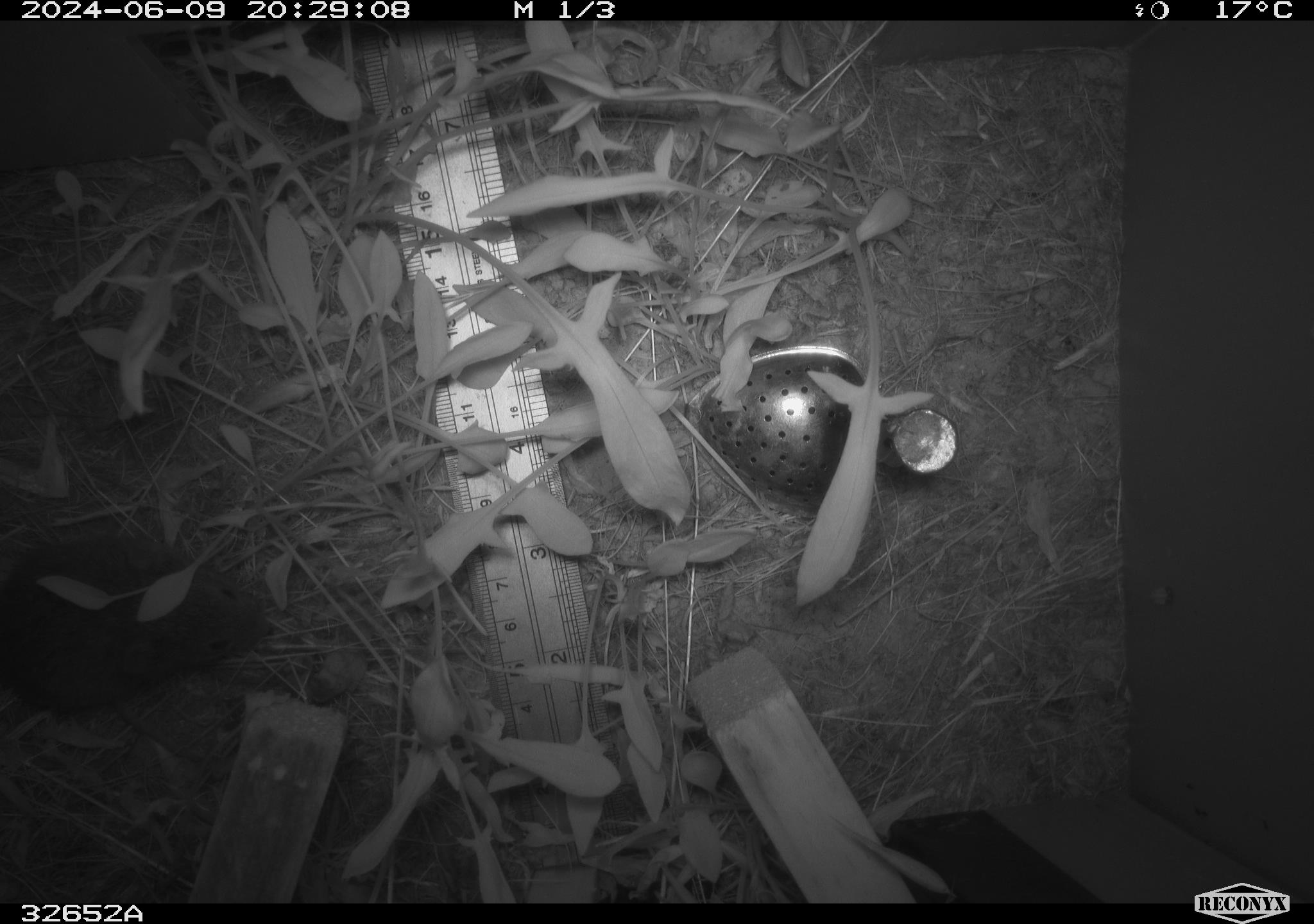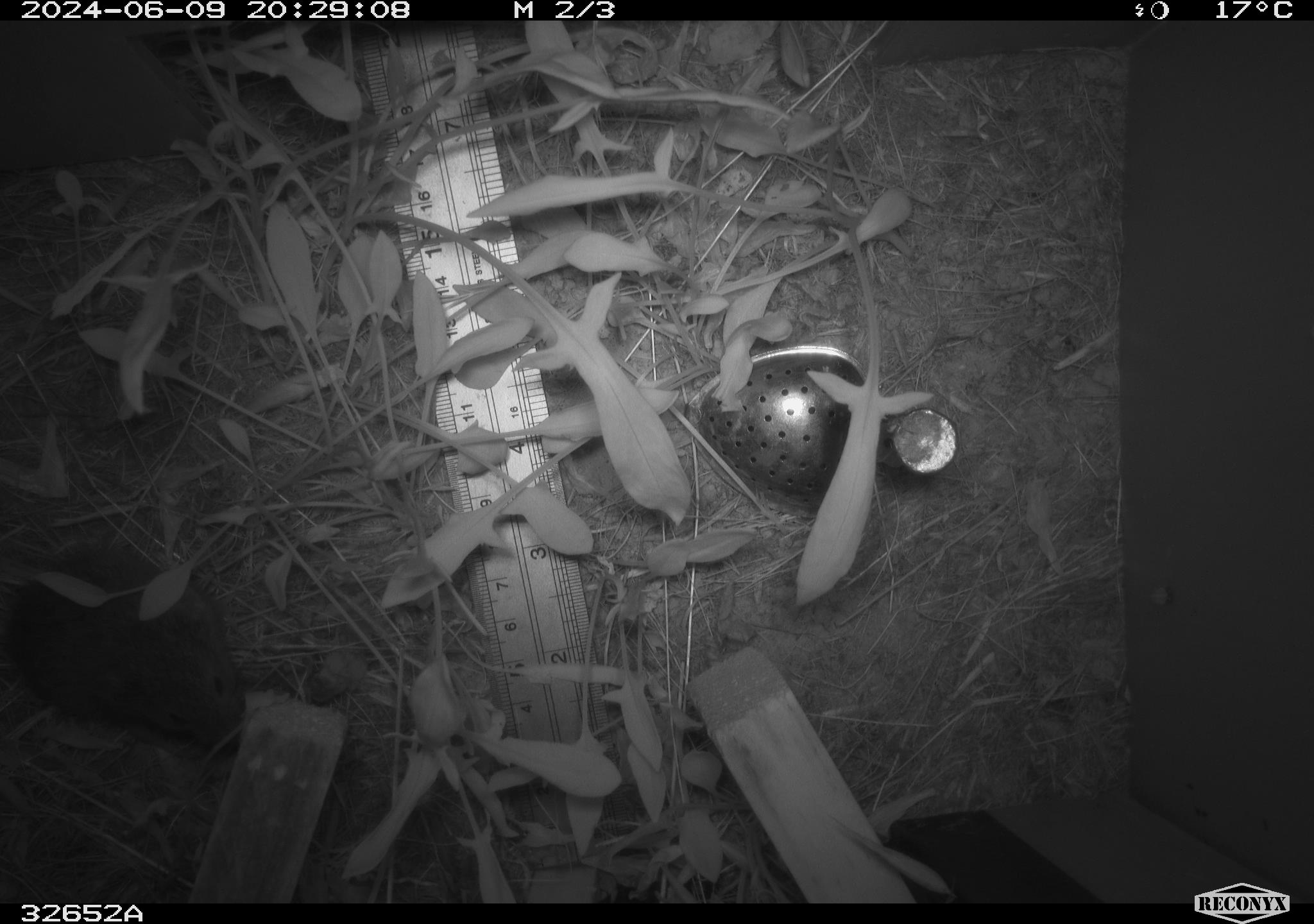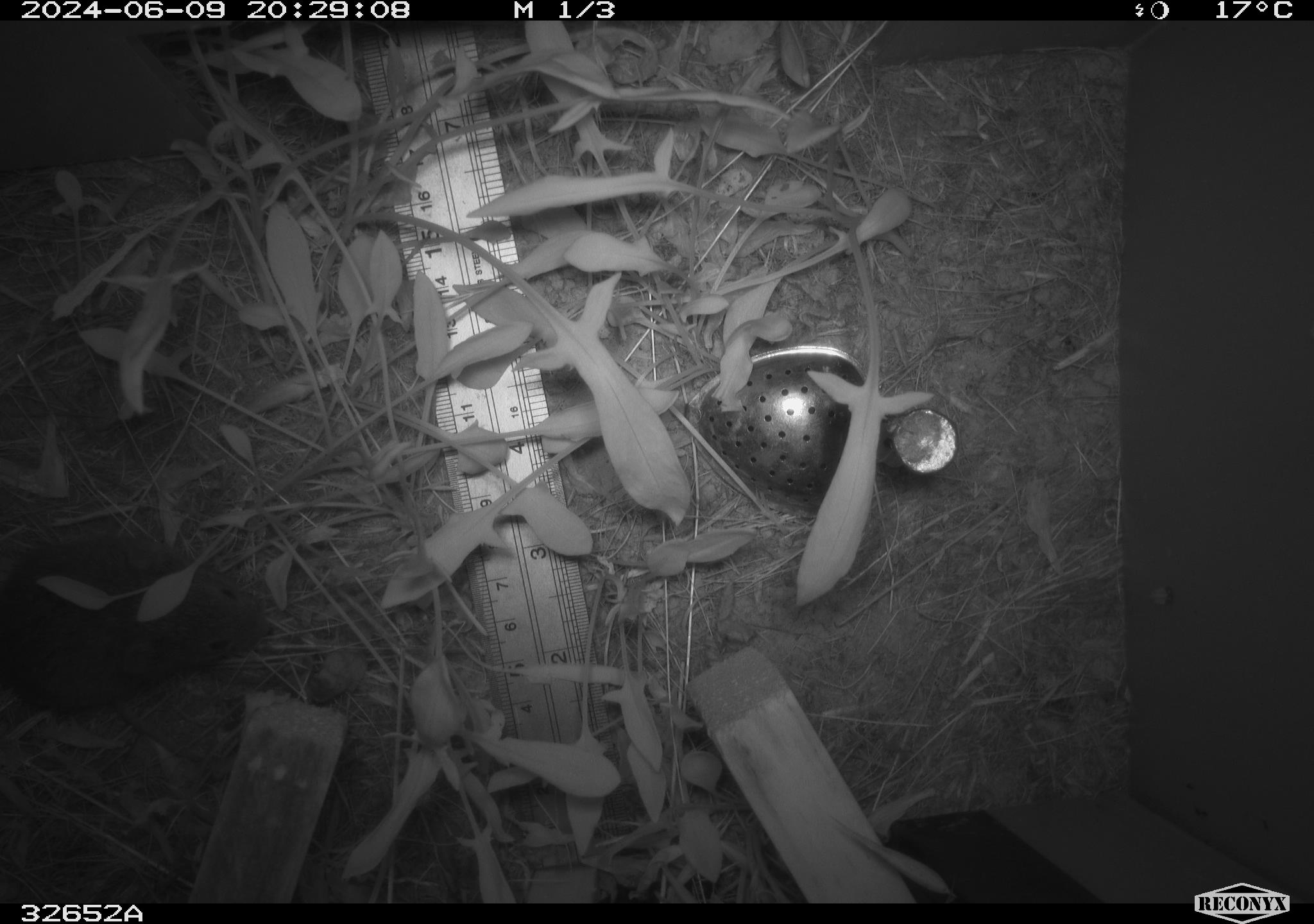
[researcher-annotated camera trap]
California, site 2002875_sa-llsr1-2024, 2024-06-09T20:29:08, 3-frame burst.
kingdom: Animalia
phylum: Chordata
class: Mammalia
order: Rodentia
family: Cricetidae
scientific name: Arvicolinae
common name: voles, lemmings, and muskrats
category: arvicolinae subfamily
Arvicolinae subfamily (voles, lemmings, and muskrats) (Arvicolinae).